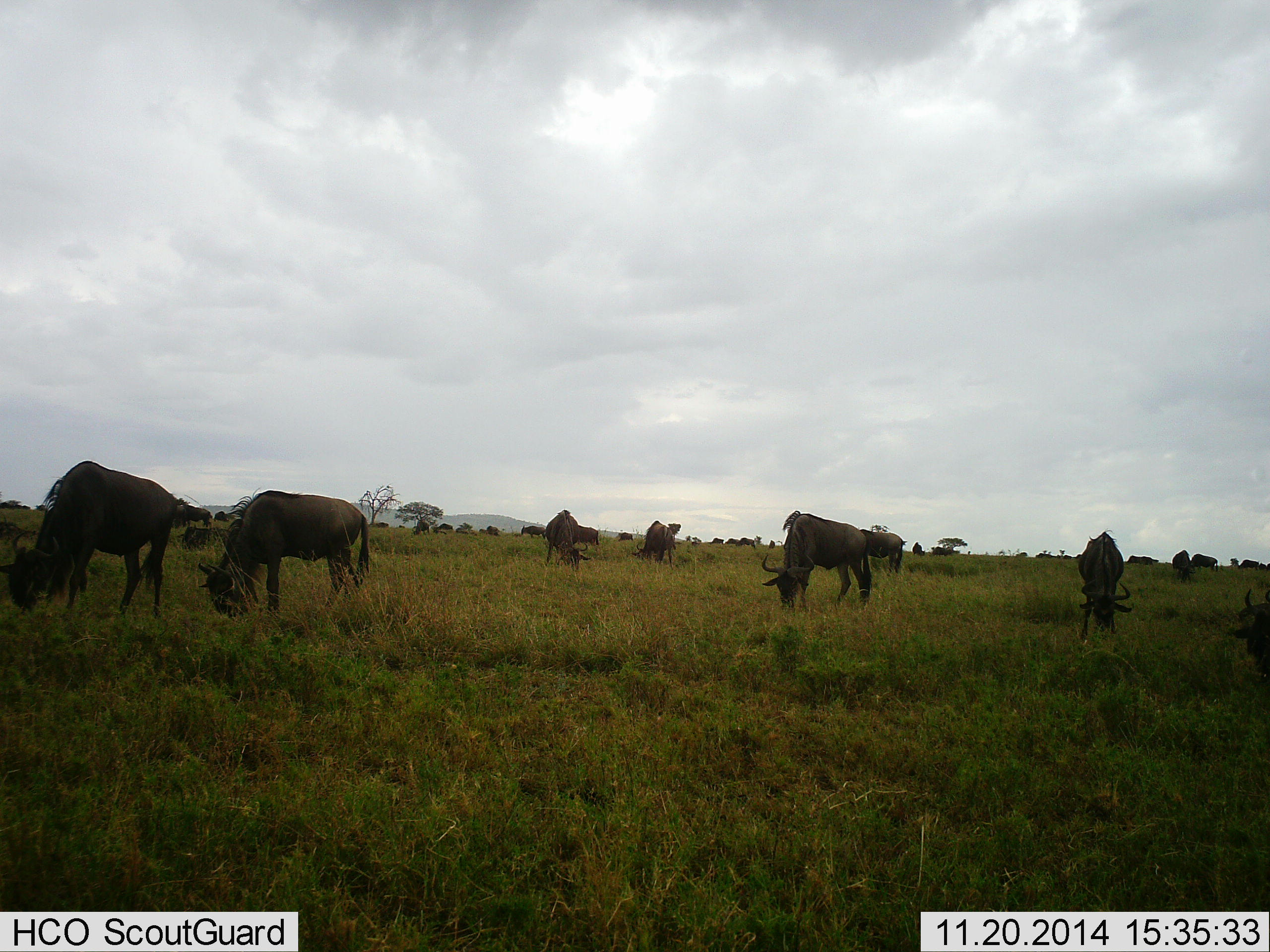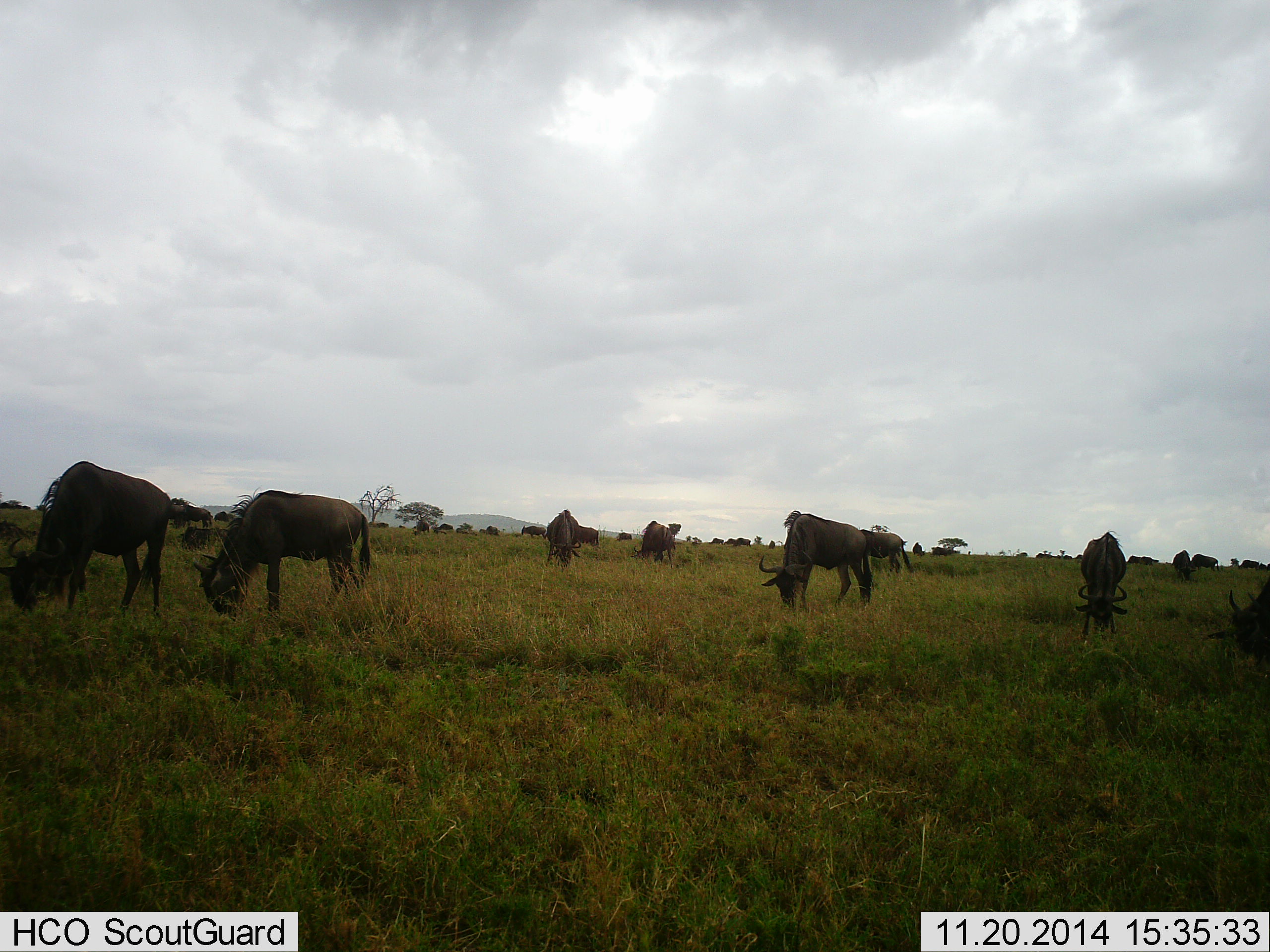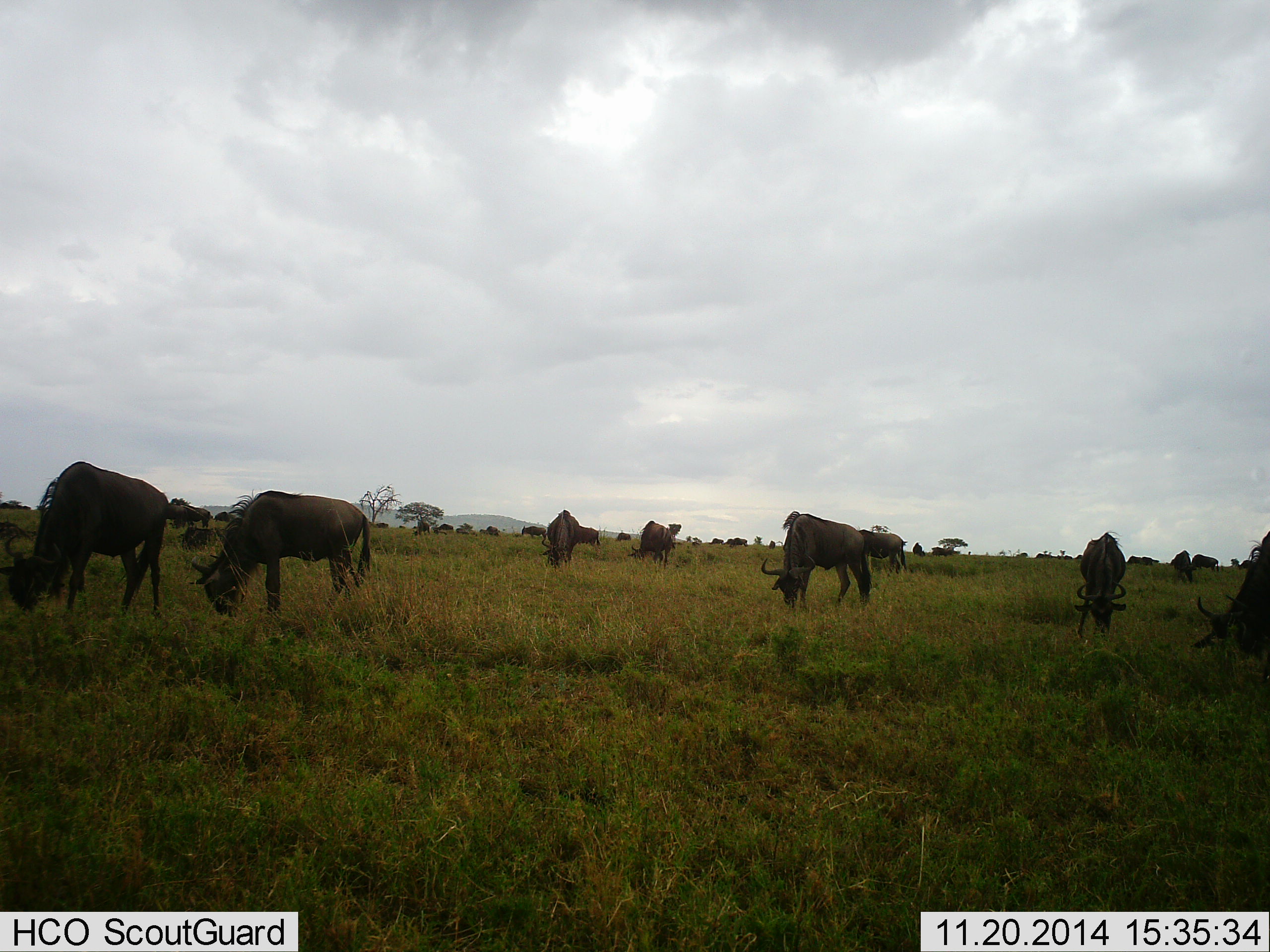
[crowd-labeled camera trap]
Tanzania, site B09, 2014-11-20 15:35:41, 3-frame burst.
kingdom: Animalia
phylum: Chordata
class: Mammalia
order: Artiodactyla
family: Bovidae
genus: Connochaetes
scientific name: Connochaetes taurinus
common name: blue wildebeest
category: wildebeest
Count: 11-50.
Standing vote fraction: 40%.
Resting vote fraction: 0%.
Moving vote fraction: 30%.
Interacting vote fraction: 0%.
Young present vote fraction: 0%.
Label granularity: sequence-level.